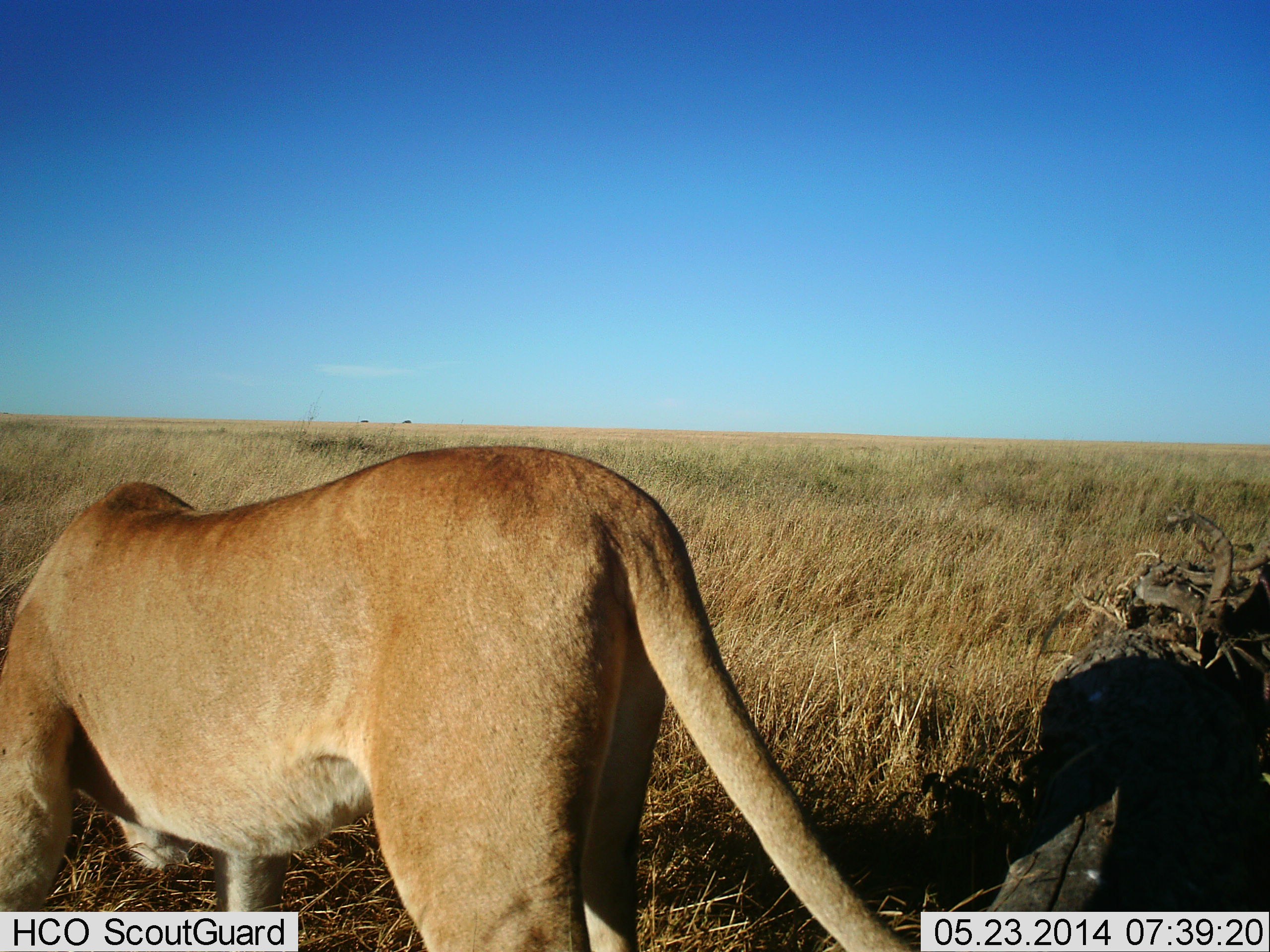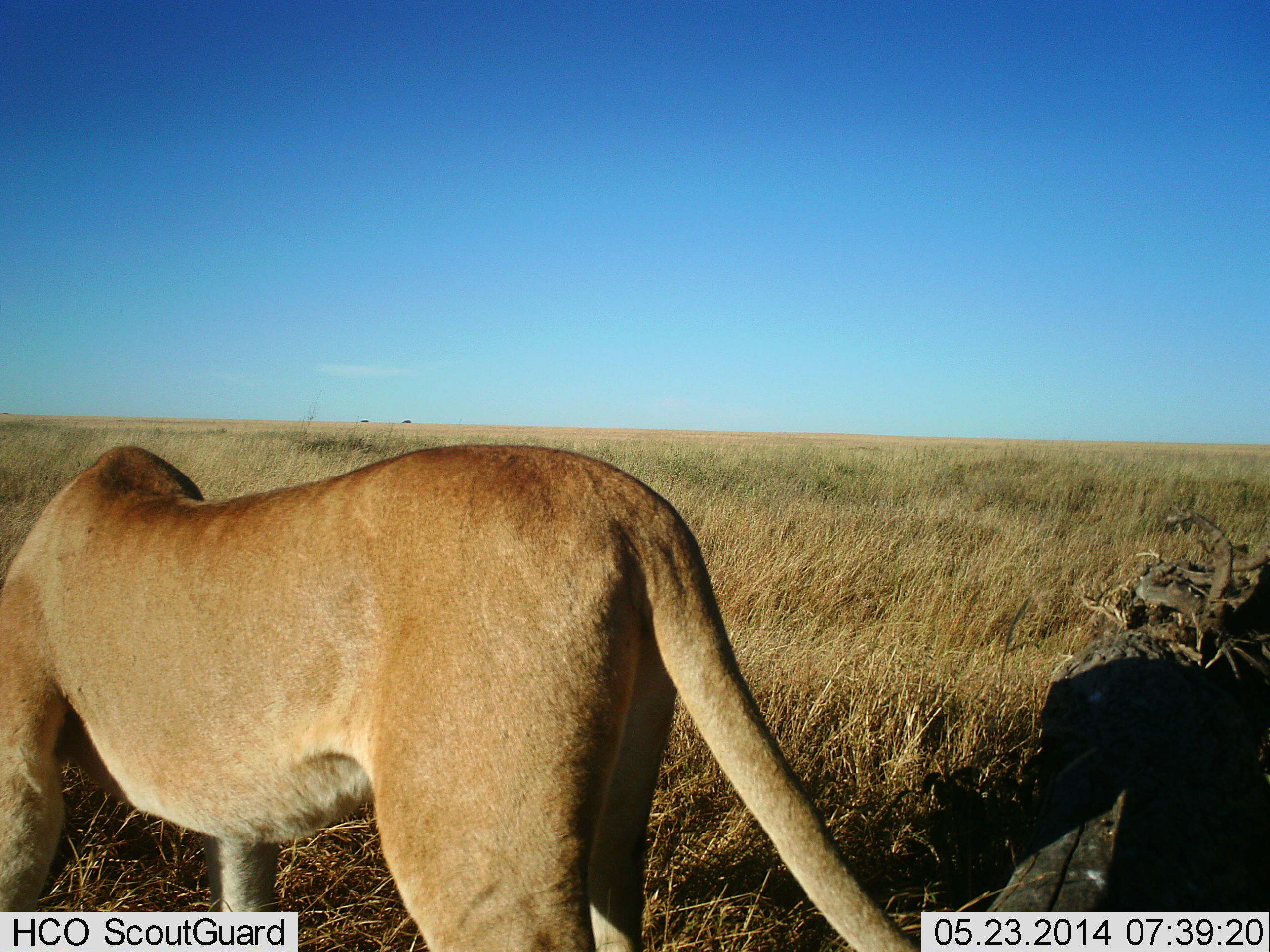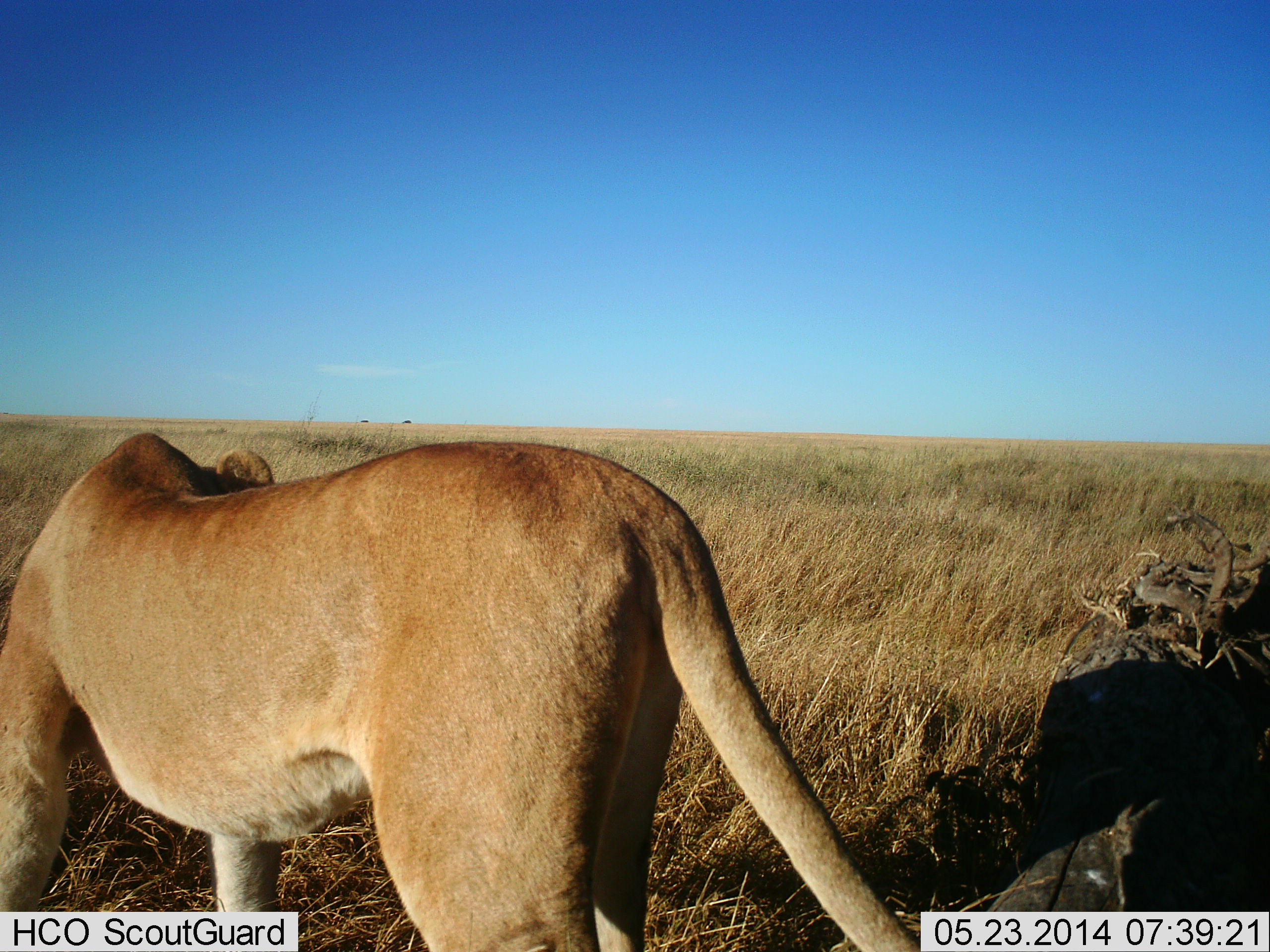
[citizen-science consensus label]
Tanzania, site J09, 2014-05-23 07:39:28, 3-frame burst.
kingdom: Animalia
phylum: Chordata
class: Mammalia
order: Carnivora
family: Felidae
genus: Panthera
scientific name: Panthera leo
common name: lion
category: lionfemale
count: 1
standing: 90%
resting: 0%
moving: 0%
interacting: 0%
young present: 0%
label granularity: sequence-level